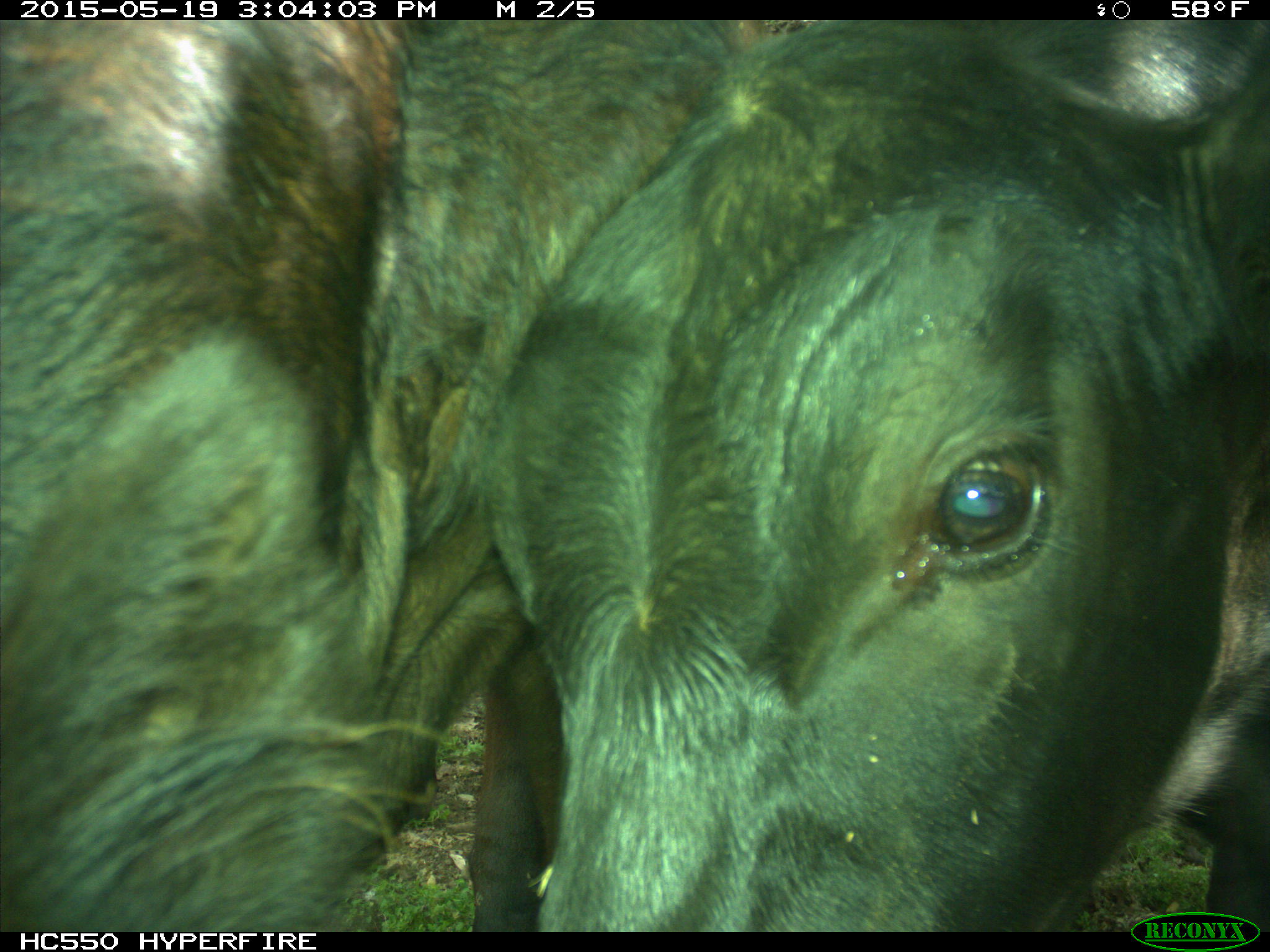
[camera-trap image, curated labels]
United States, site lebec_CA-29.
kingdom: Animalia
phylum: Chordata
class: Mammalia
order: Artiodactyla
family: Bovidae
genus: Bos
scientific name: Bos taurus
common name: domestic cow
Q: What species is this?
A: Bos taurus (domestic cow).